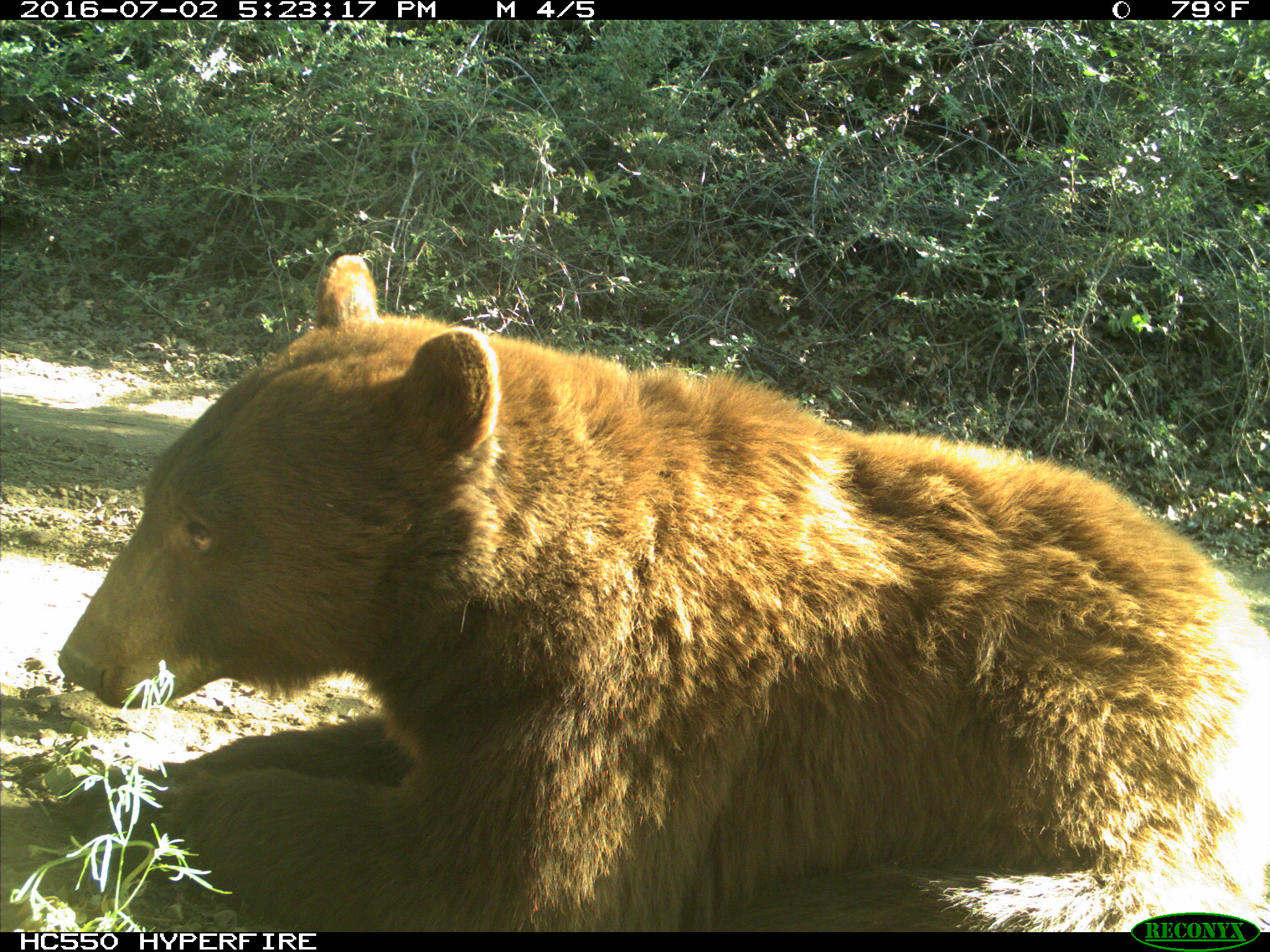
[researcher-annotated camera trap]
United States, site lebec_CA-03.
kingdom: Animalia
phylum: Chordata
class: Mammalia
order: Carnivora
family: Ursidae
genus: Ursus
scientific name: Ursus americanus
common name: american black bear